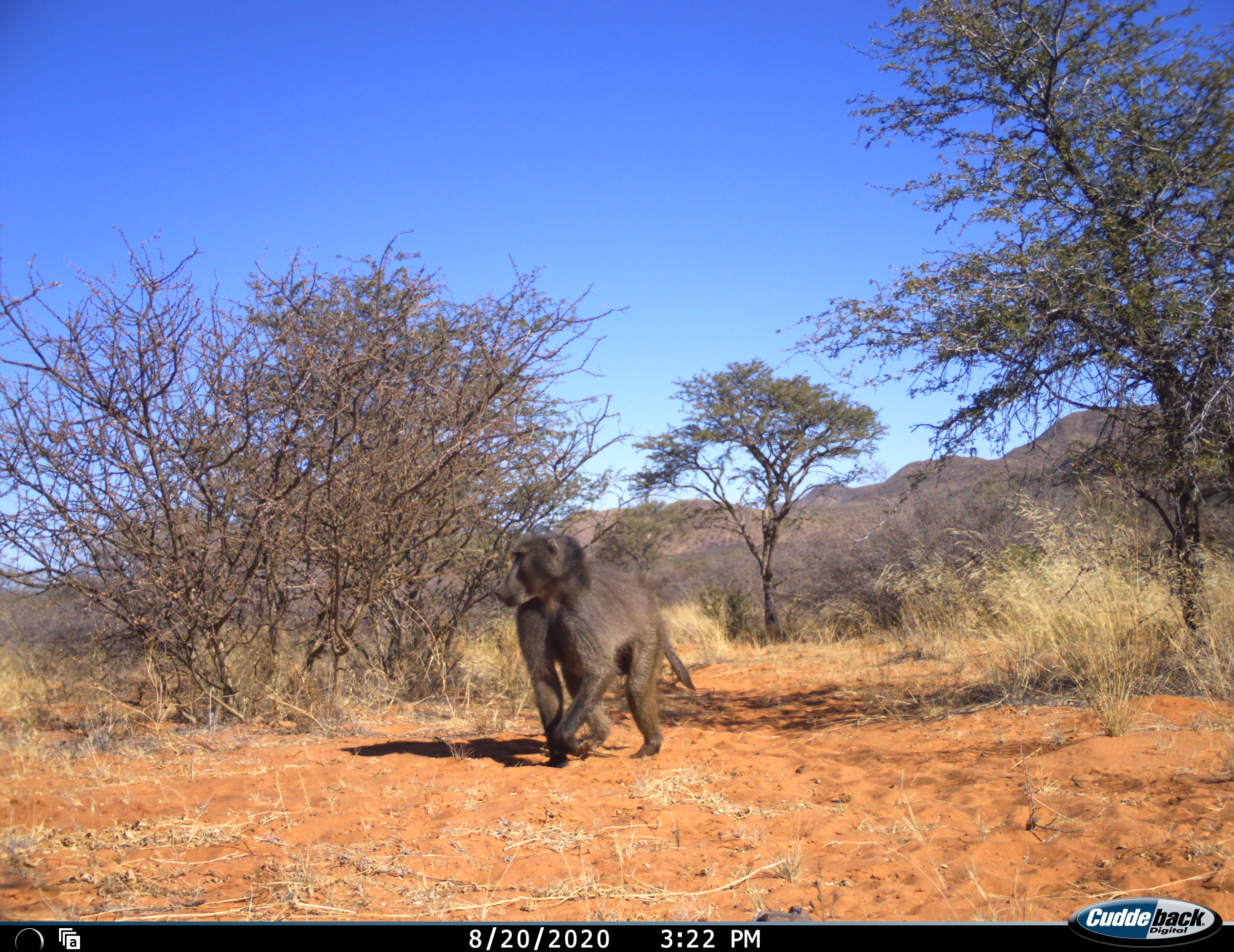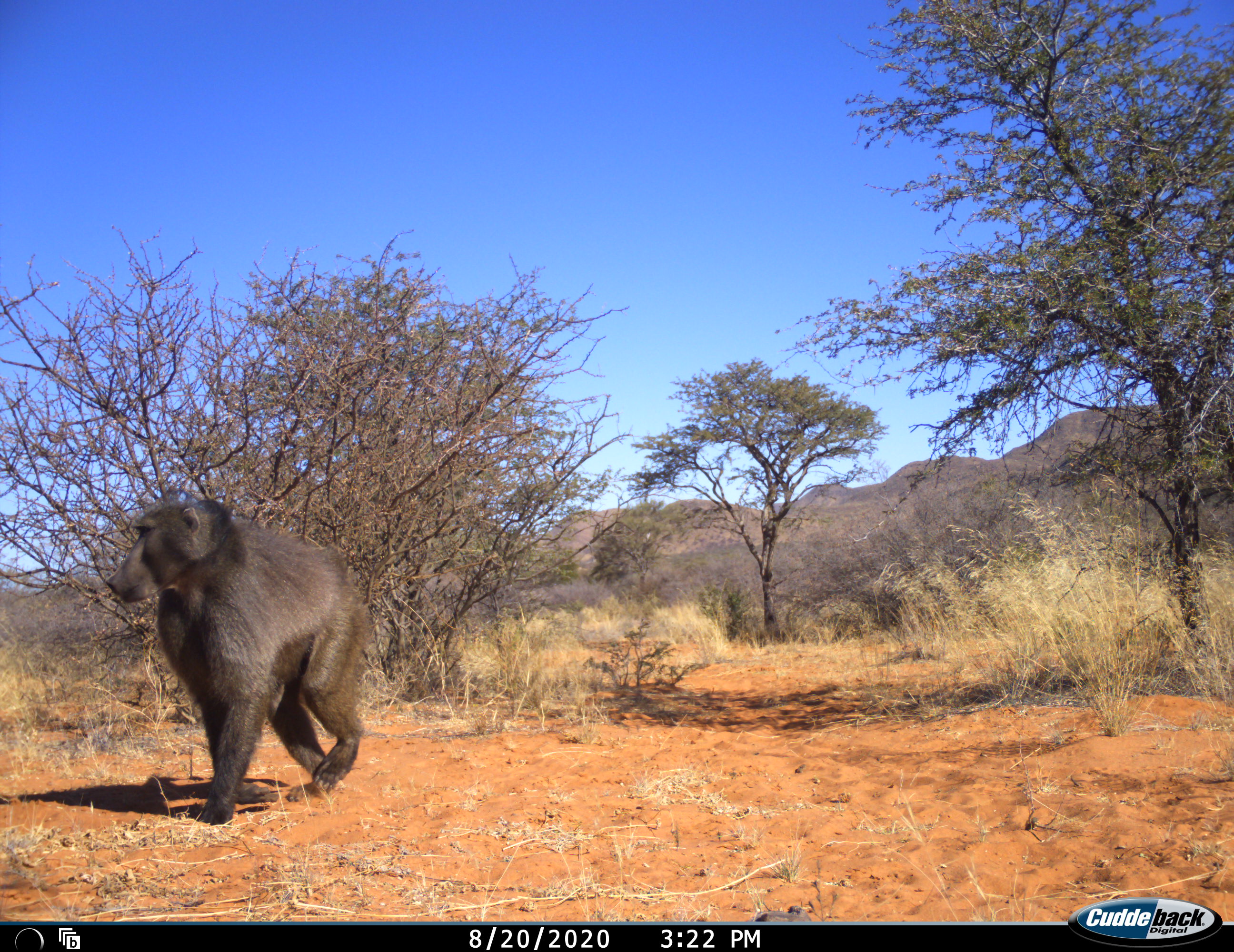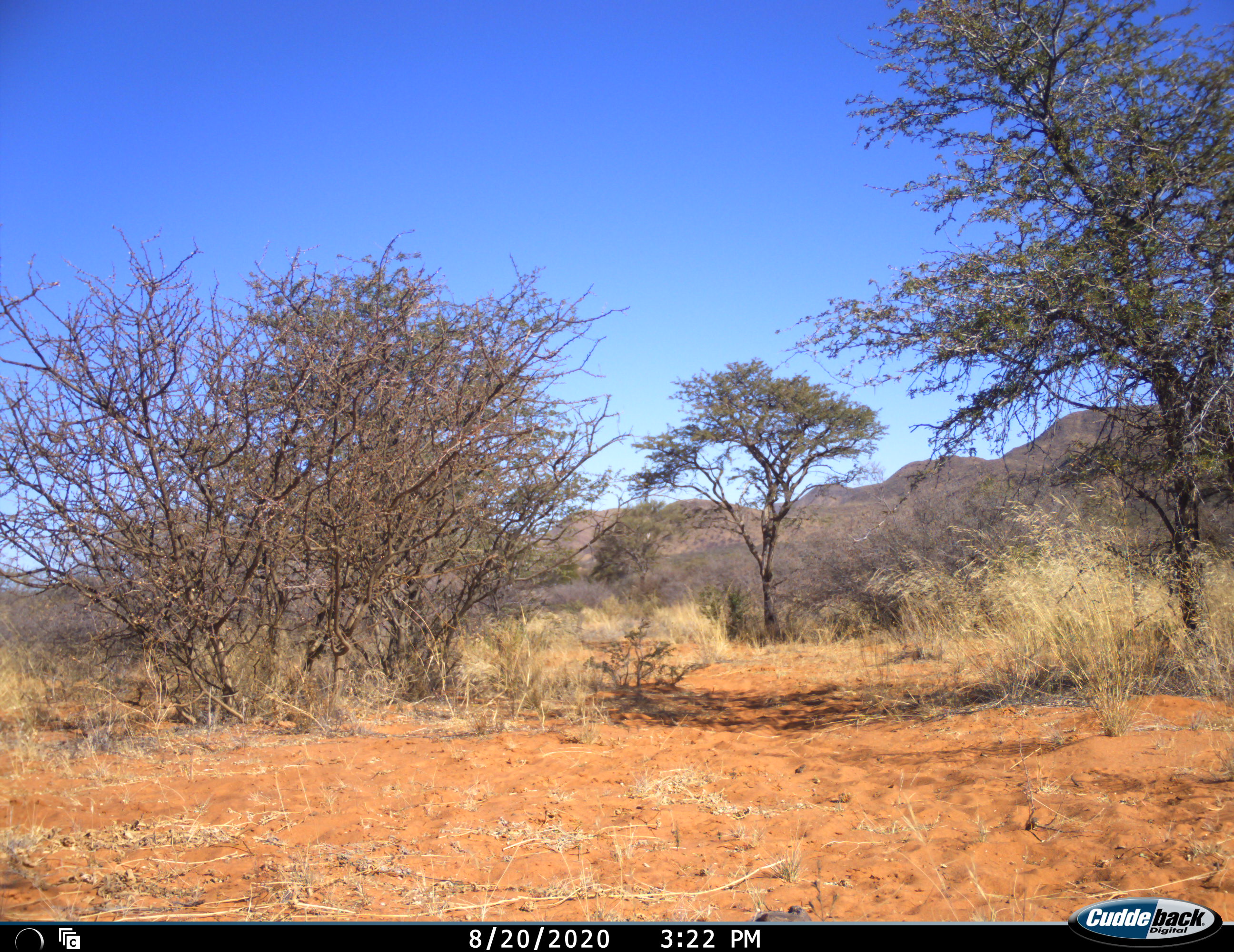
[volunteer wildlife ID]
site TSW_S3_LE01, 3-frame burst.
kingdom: Animalia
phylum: Chordata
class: Mammalia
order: Primates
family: Cercopithecidae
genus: Papio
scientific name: Papio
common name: baboon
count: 1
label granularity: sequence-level